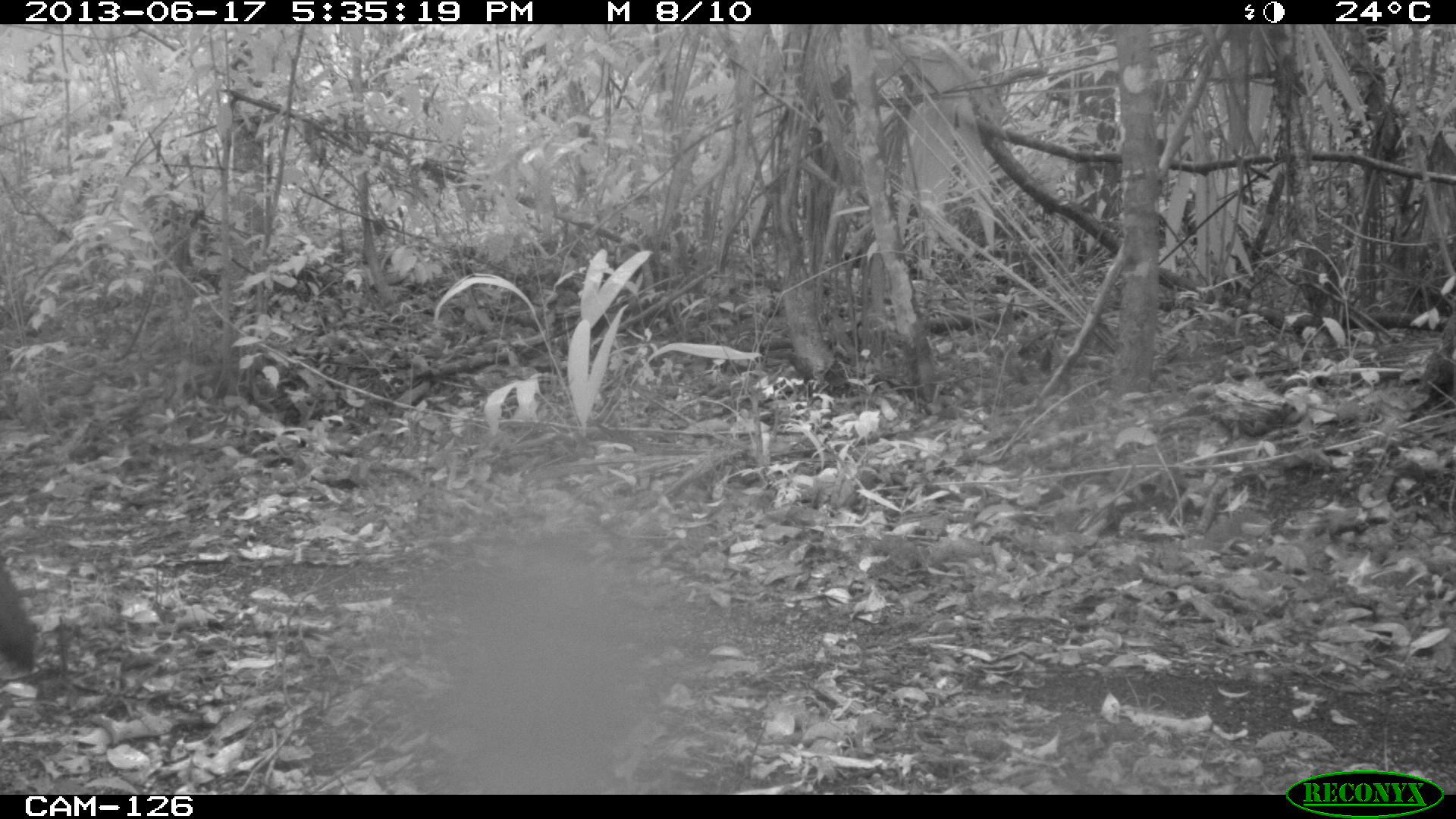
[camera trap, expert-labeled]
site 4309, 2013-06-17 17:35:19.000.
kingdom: Animalia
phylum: Chordata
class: Aves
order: Galliformes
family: Phasianidae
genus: Meleagris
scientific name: Meleagris ocellata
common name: ocellated turkey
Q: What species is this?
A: Meleagris ocellata (ocellated turkey).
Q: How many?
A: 1.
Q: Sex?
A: Male.